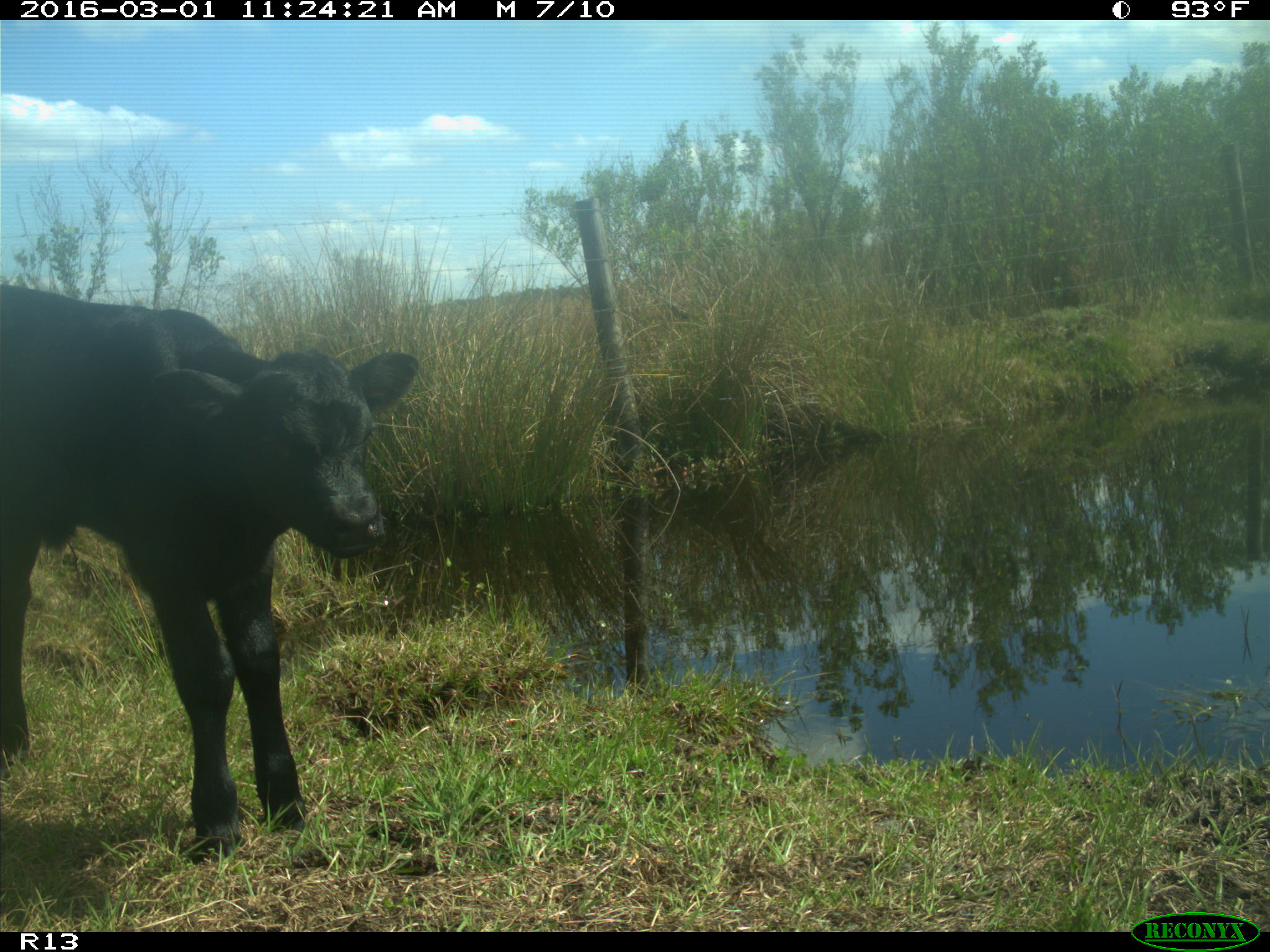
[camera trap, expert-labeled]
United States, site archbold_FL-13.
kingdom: Animalia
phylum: Chordata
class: Mammalia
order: Artiodactyla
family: Bovidae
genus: Bos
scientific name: Bos taurus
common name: domestic cow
Bos taurus (domestic cow).